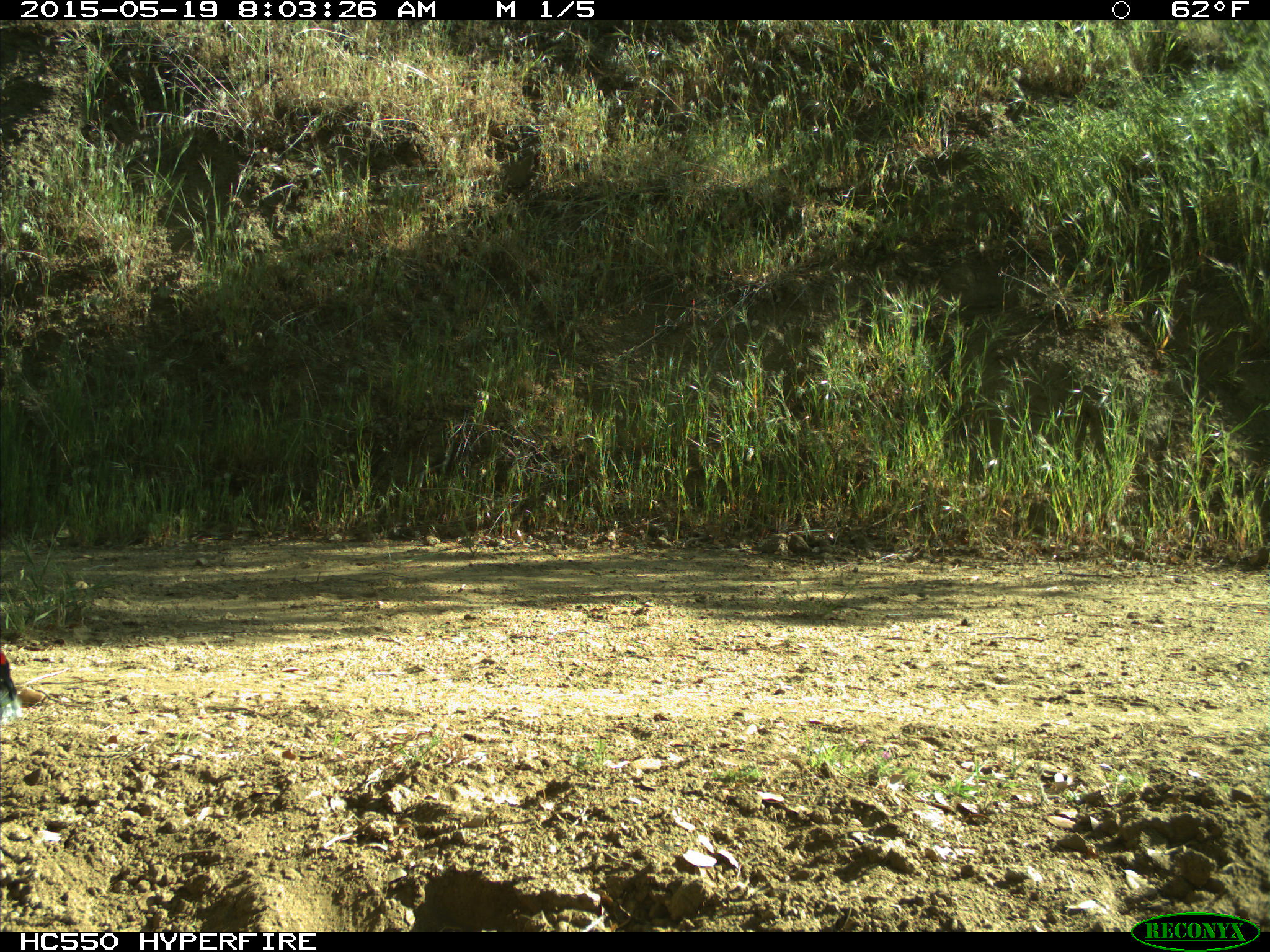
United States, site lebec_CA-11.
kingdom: Animalia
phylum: Chordata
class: Aves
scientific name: Aves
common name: birds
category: unidentified bird